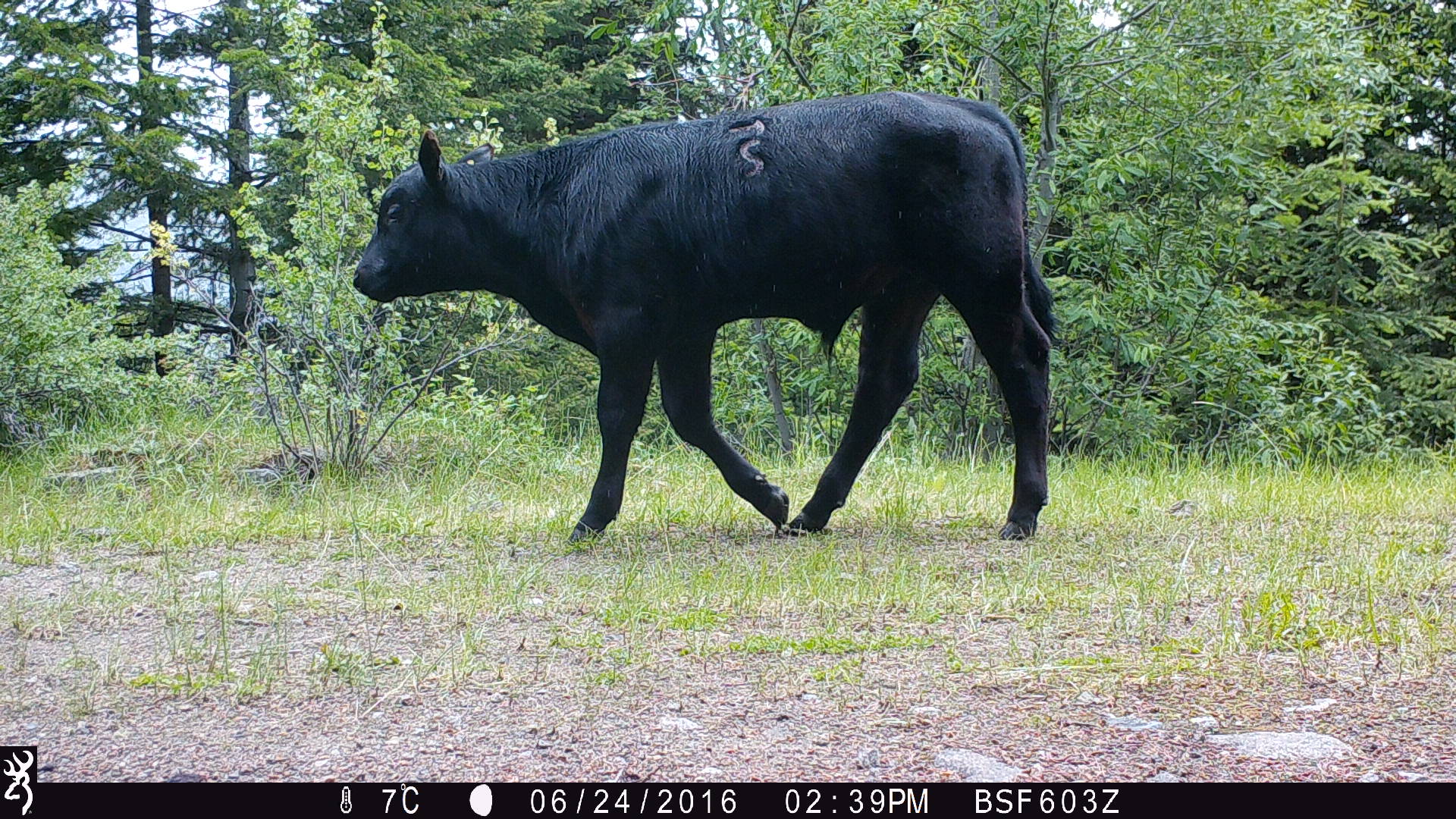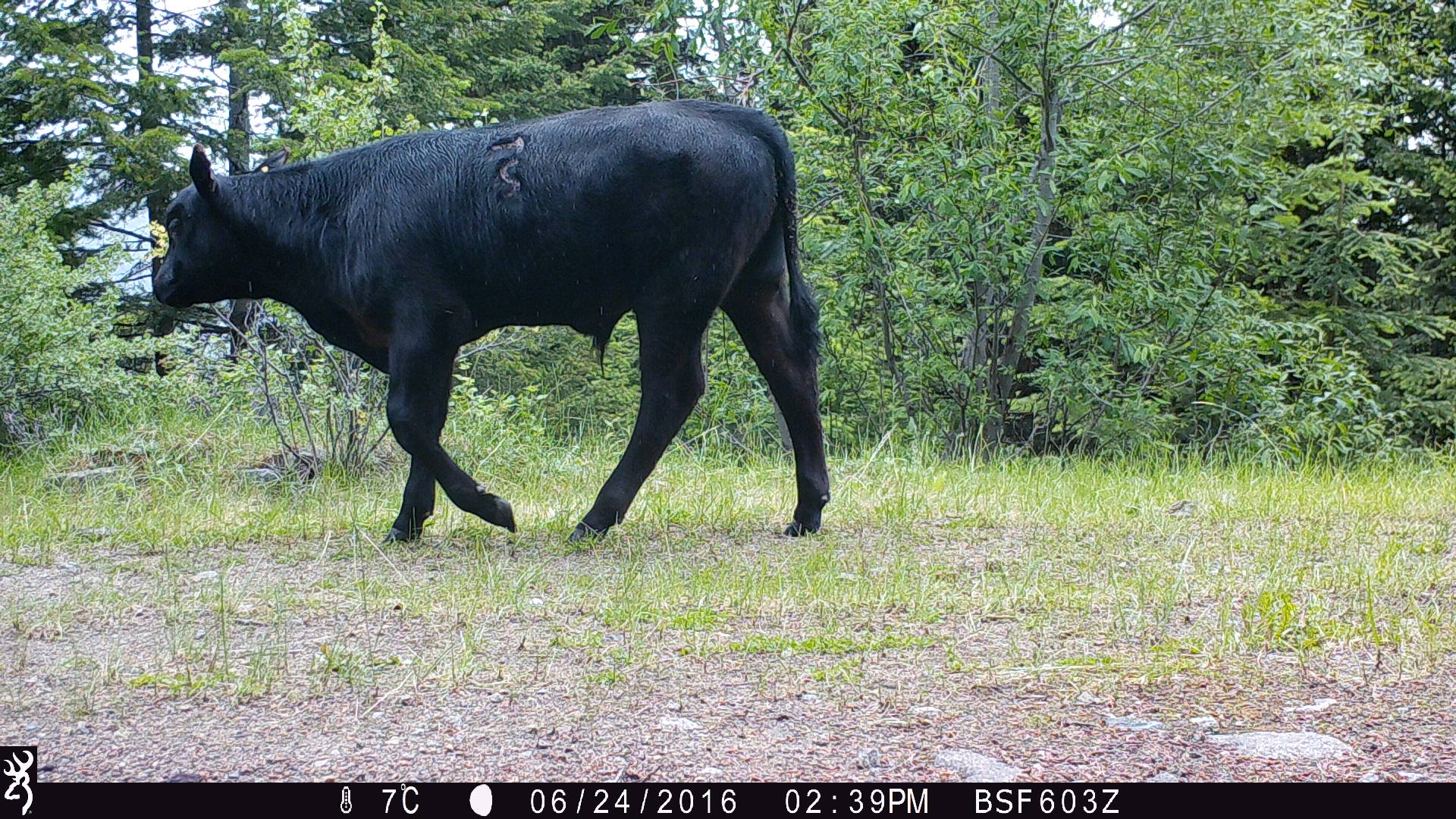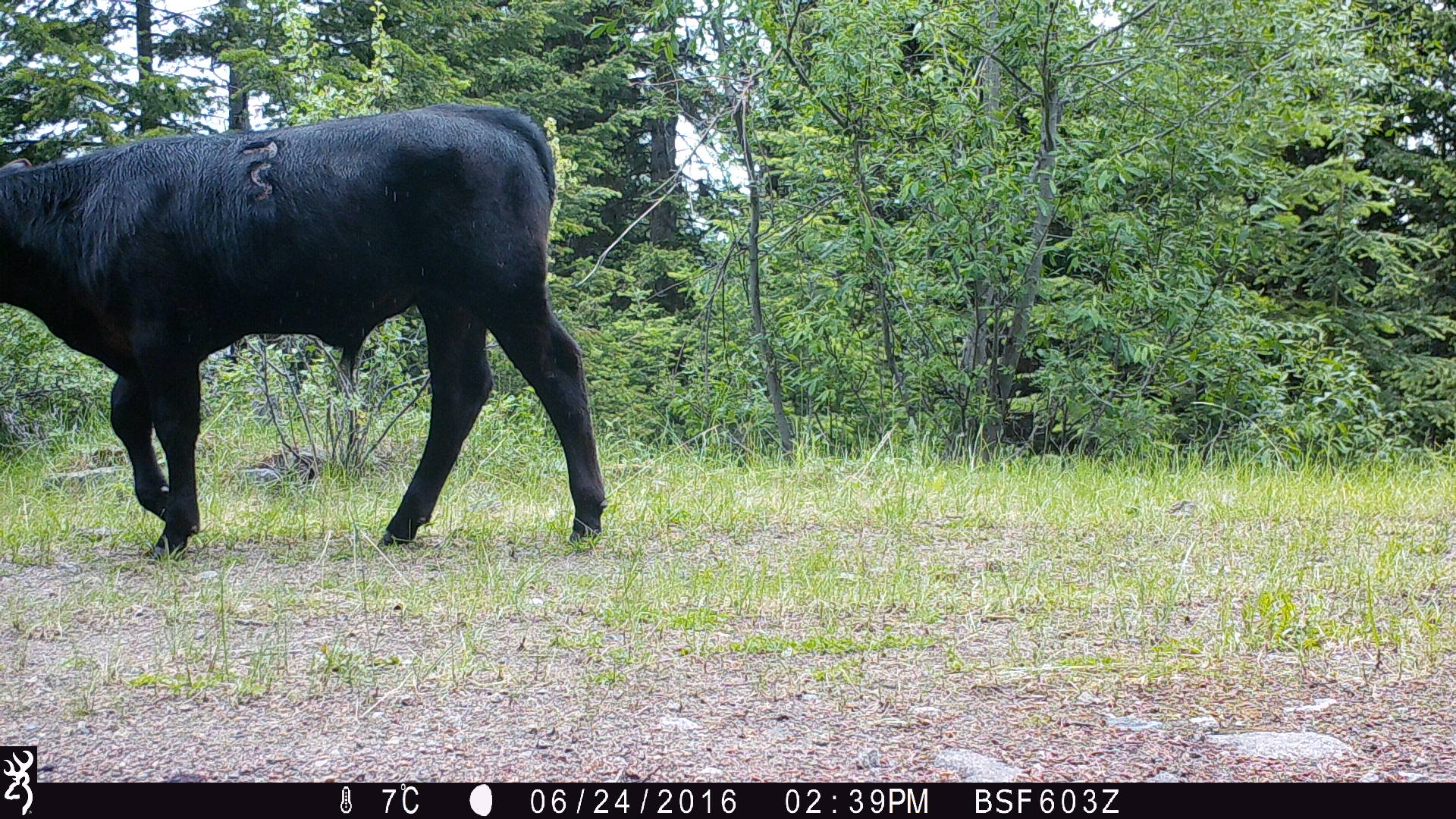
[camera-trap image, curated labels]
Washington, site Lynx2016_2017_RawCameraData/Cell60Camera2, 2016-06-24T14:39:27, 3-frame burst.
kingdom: Animalia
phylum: Chordata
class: Mammalia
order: Artiodactyla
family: Bovidae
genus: Bos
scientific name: Bos taurus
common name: domestic cattle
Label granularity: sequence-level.